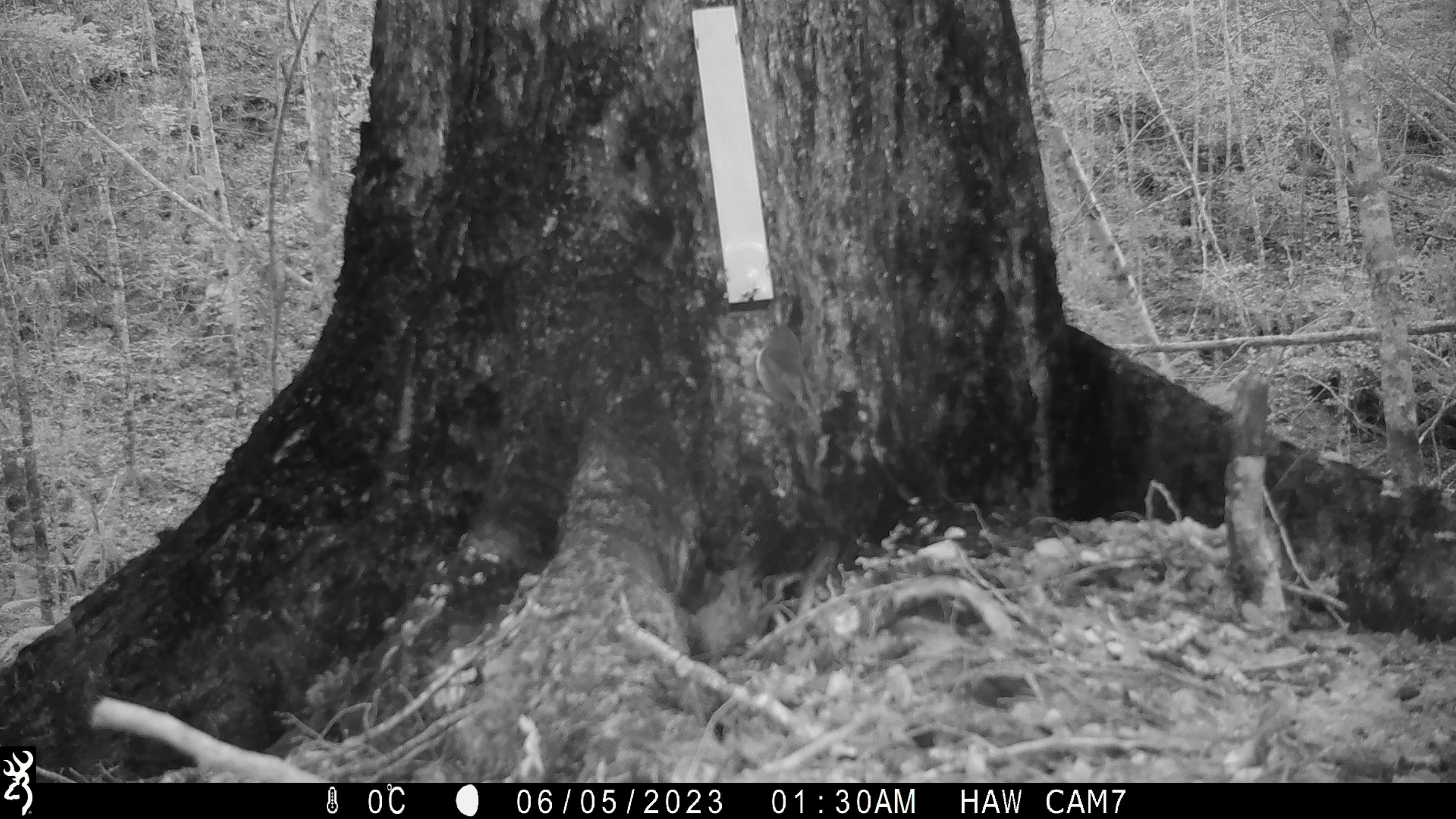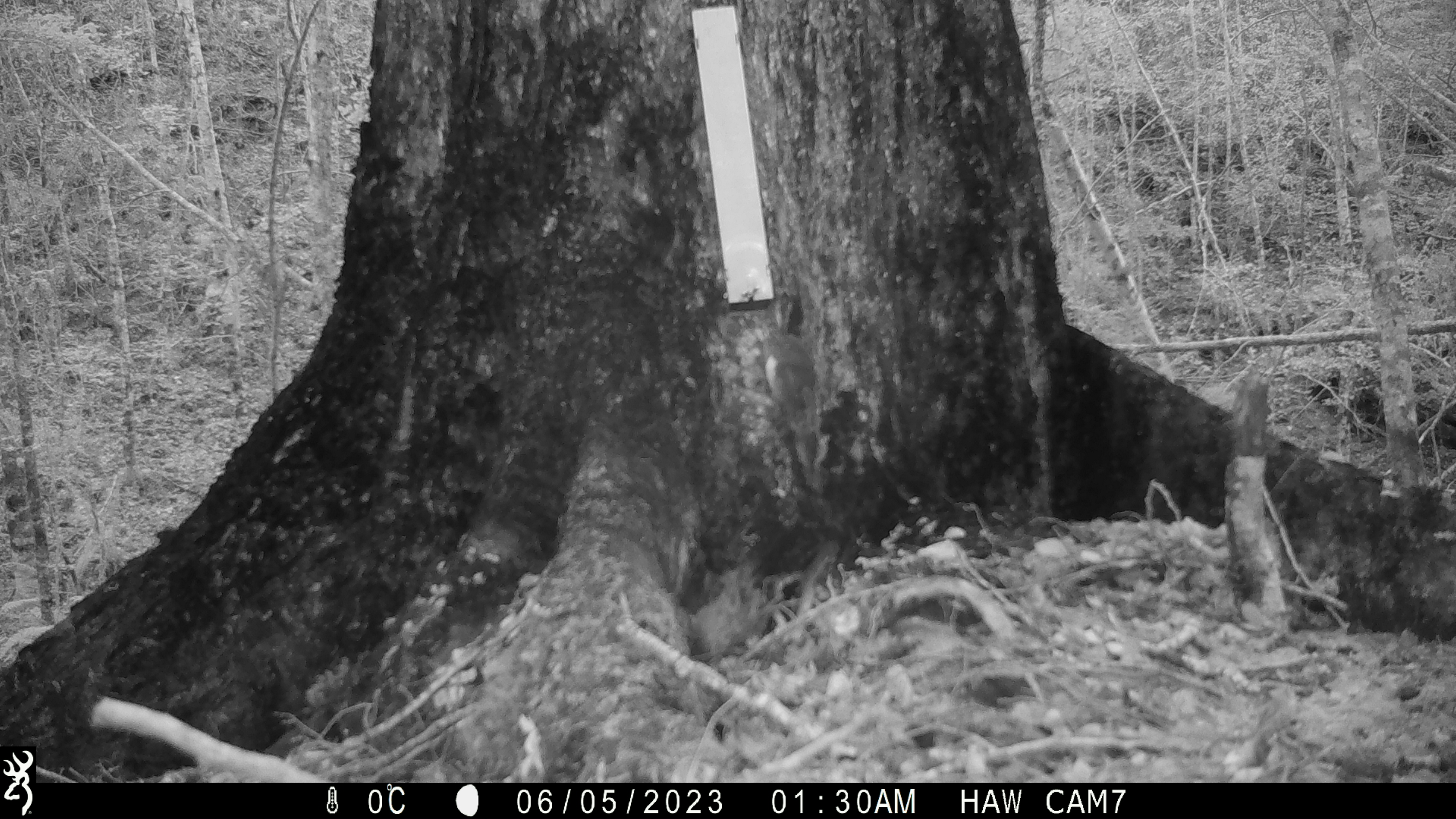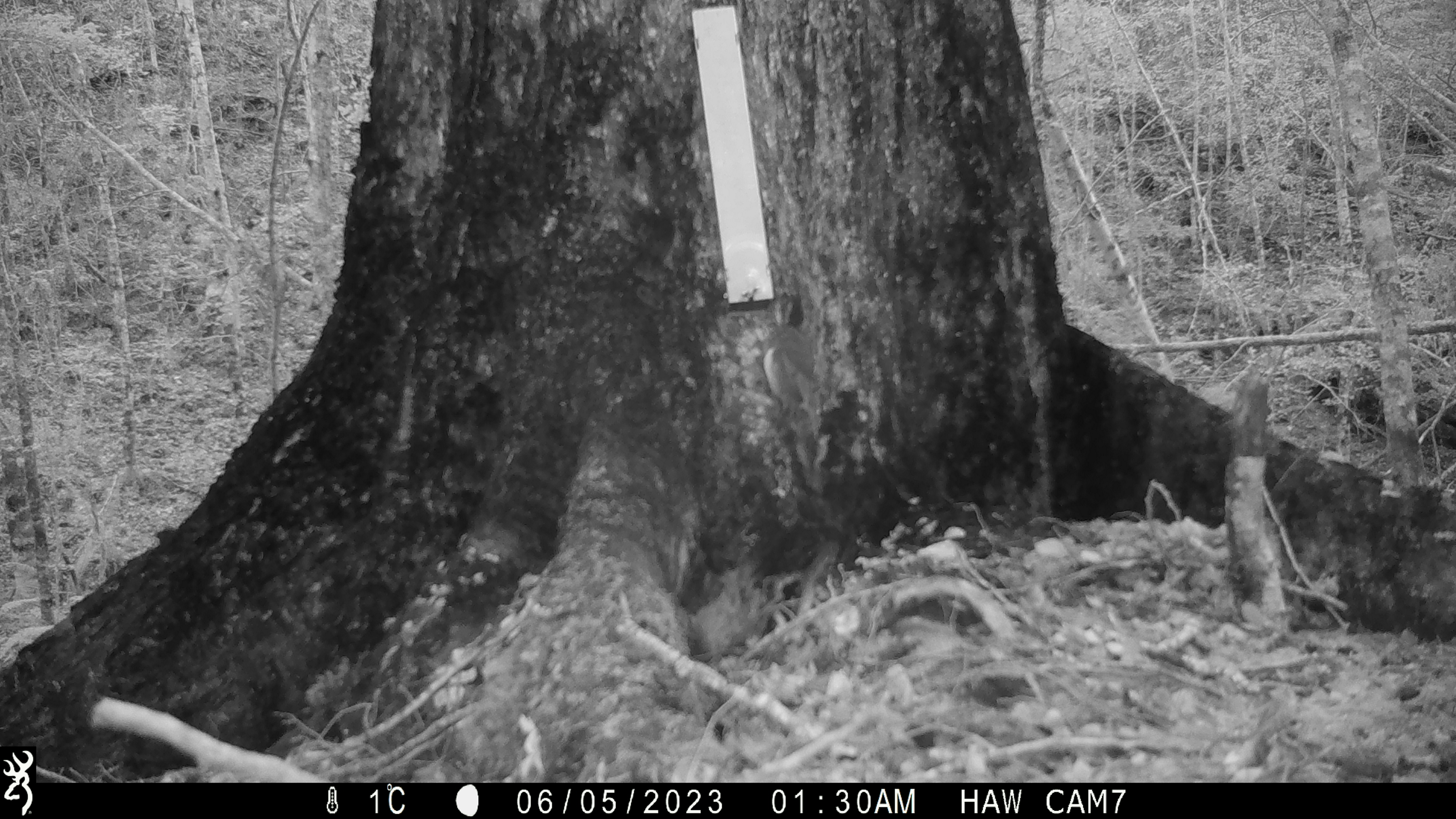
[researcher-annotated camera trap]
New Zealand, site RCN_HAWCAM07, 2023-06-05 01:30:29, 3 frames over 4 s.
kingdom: Animalia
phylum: Chordata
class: Aves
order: Passeriformes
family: Petroicidae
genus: Petroica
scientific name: Petroica australis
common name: new zealand robin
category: robin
Robin (new zealand robin) (Petroica australis).